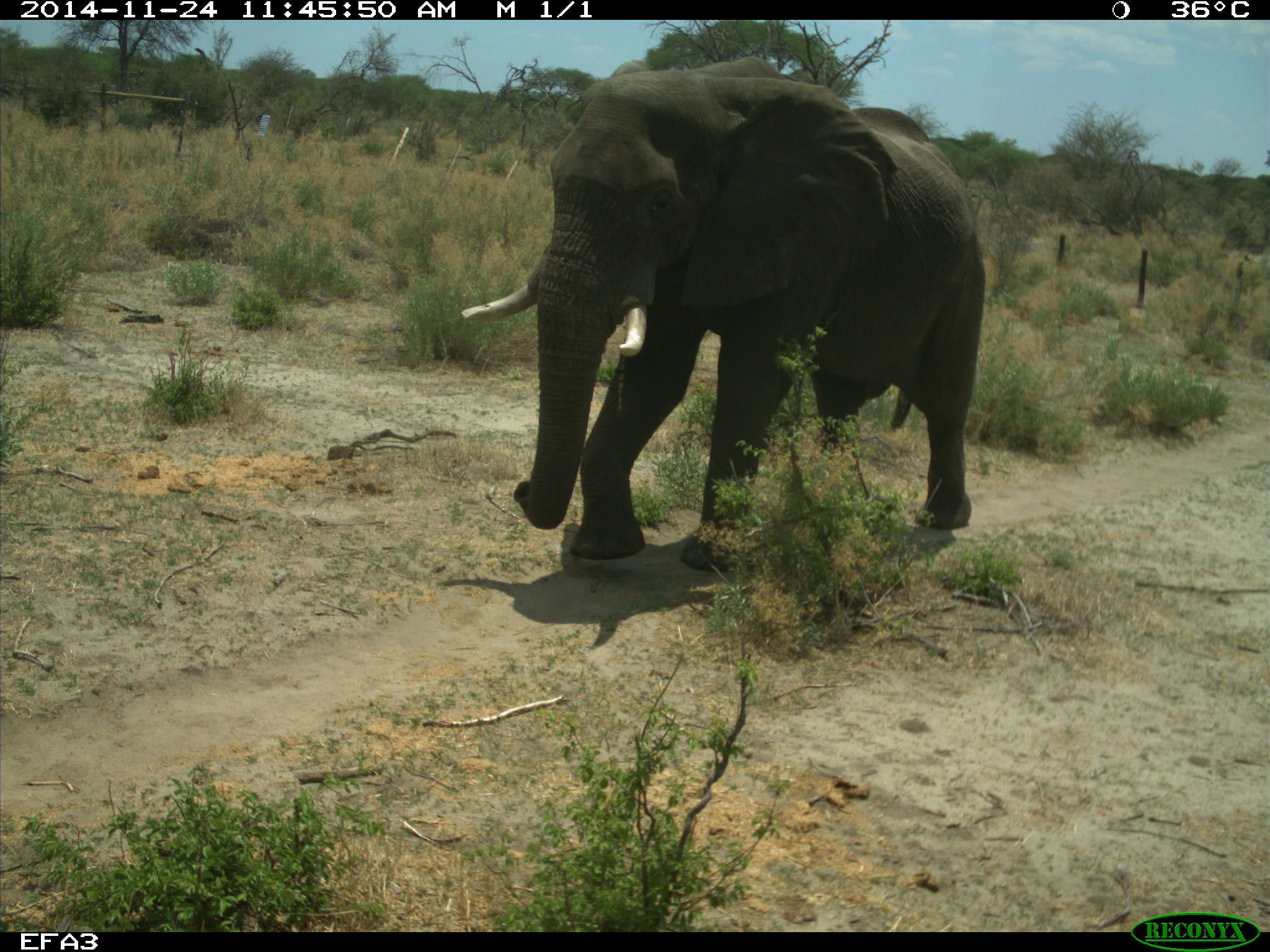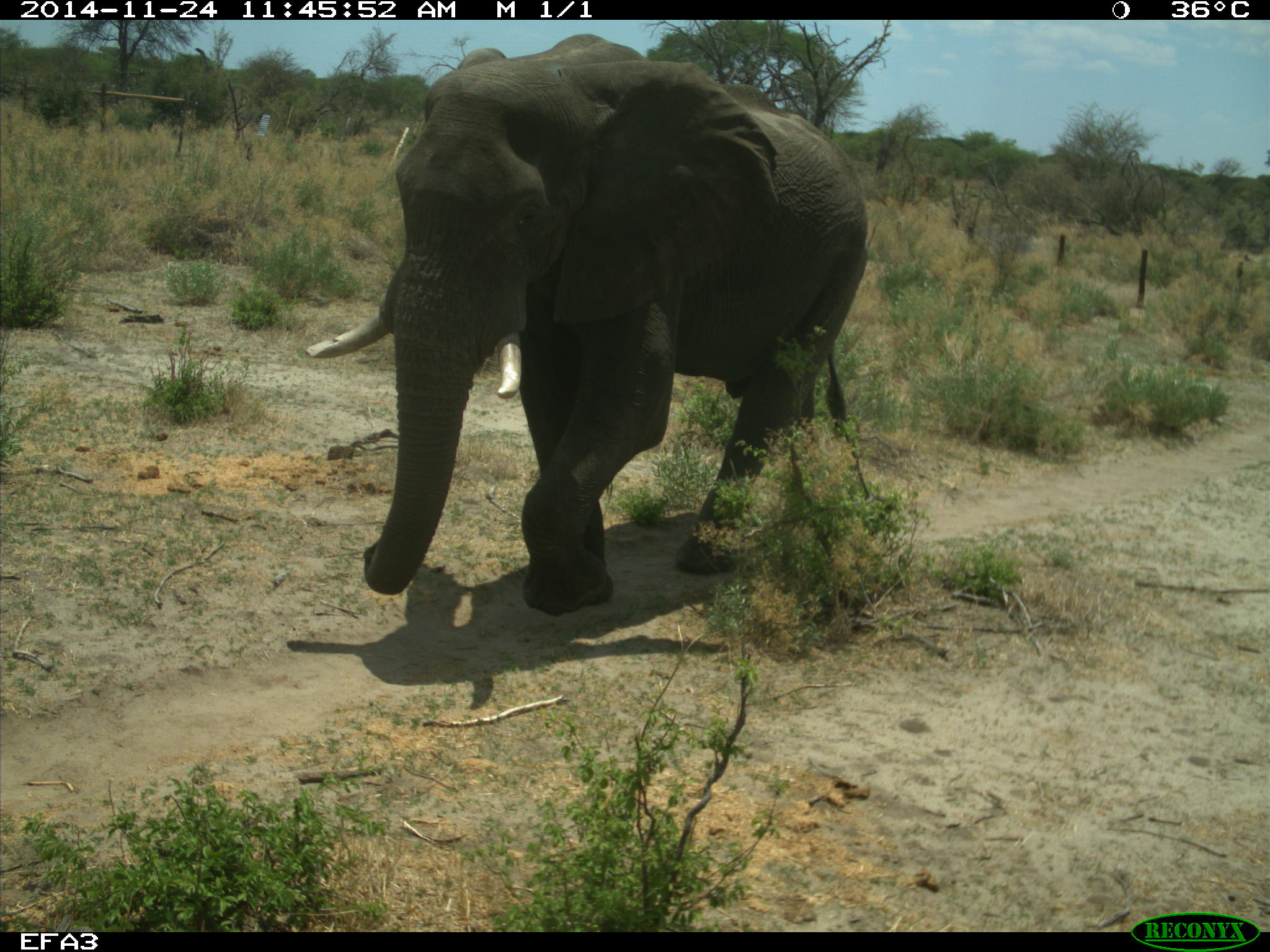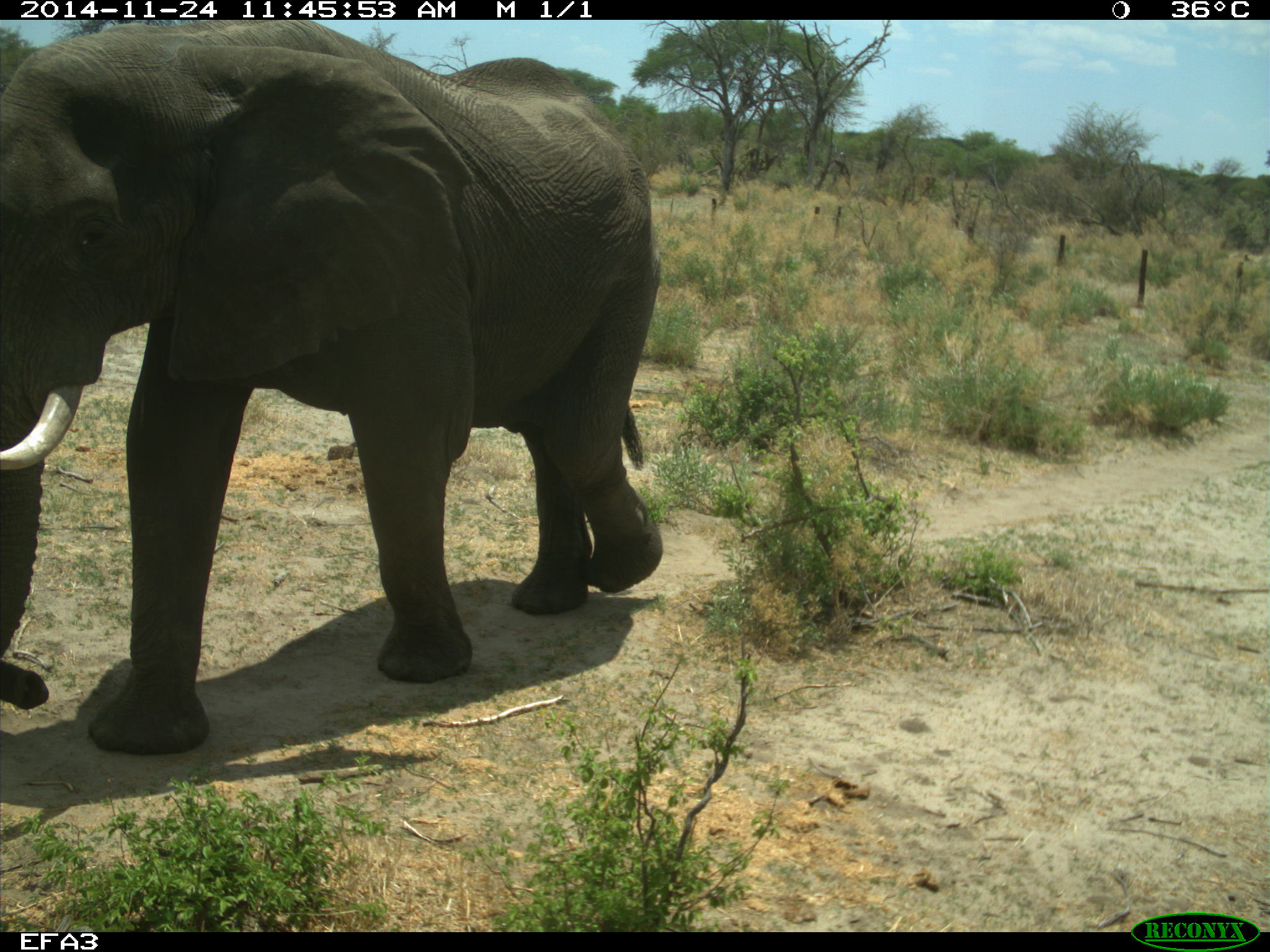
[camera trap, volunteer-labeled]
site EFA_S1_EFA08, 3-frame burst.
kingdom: Animalia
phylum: Chordata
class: Mammalia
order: Proboscidea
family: Elephantidae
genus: Loxodonta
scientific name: Loxodonta africana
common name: african bush elephant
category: elephant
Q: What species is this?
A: Elephant (african bush elephant) (Loxodonta africana).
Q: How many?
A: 1.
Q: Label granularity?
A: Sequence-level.